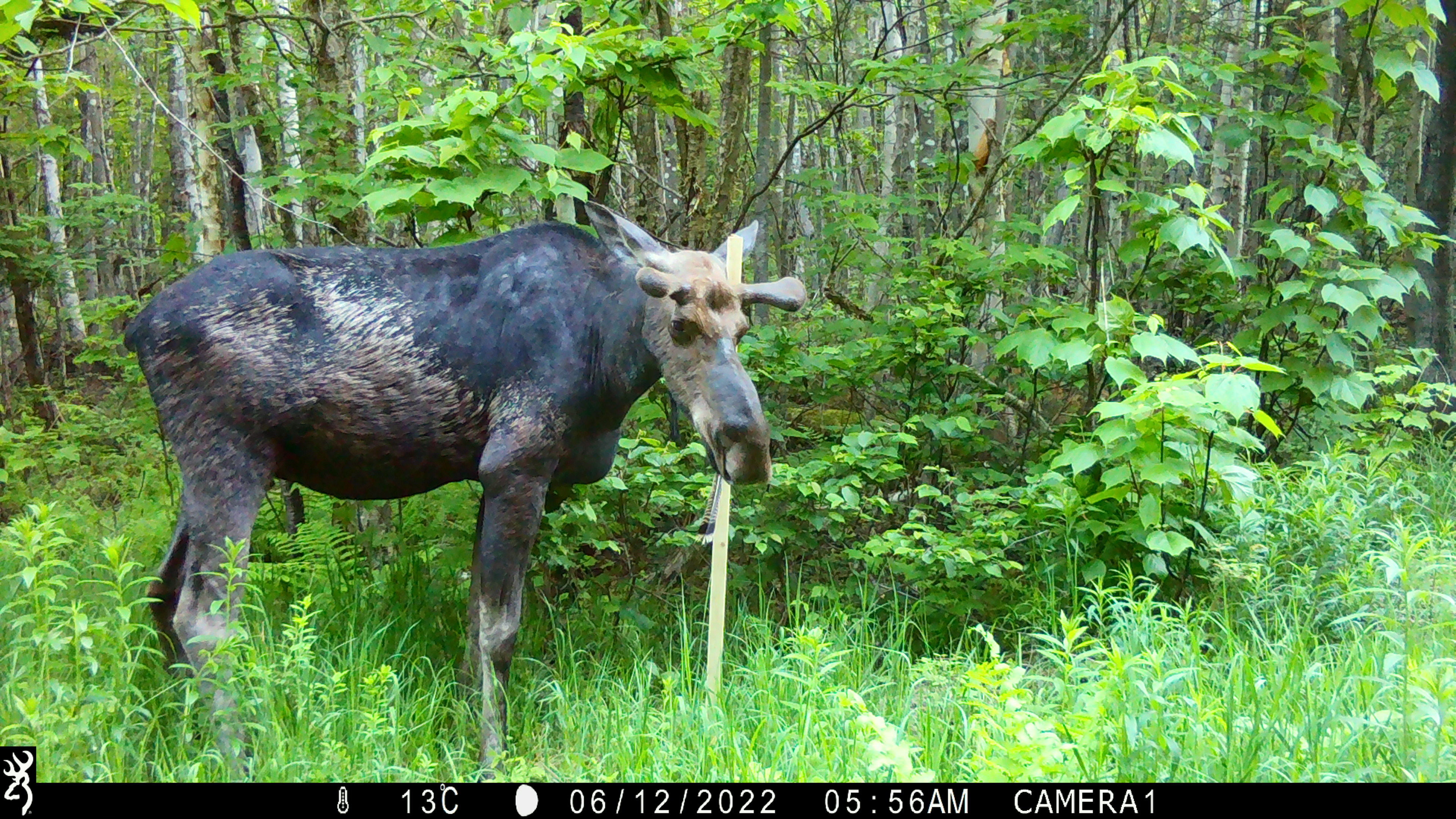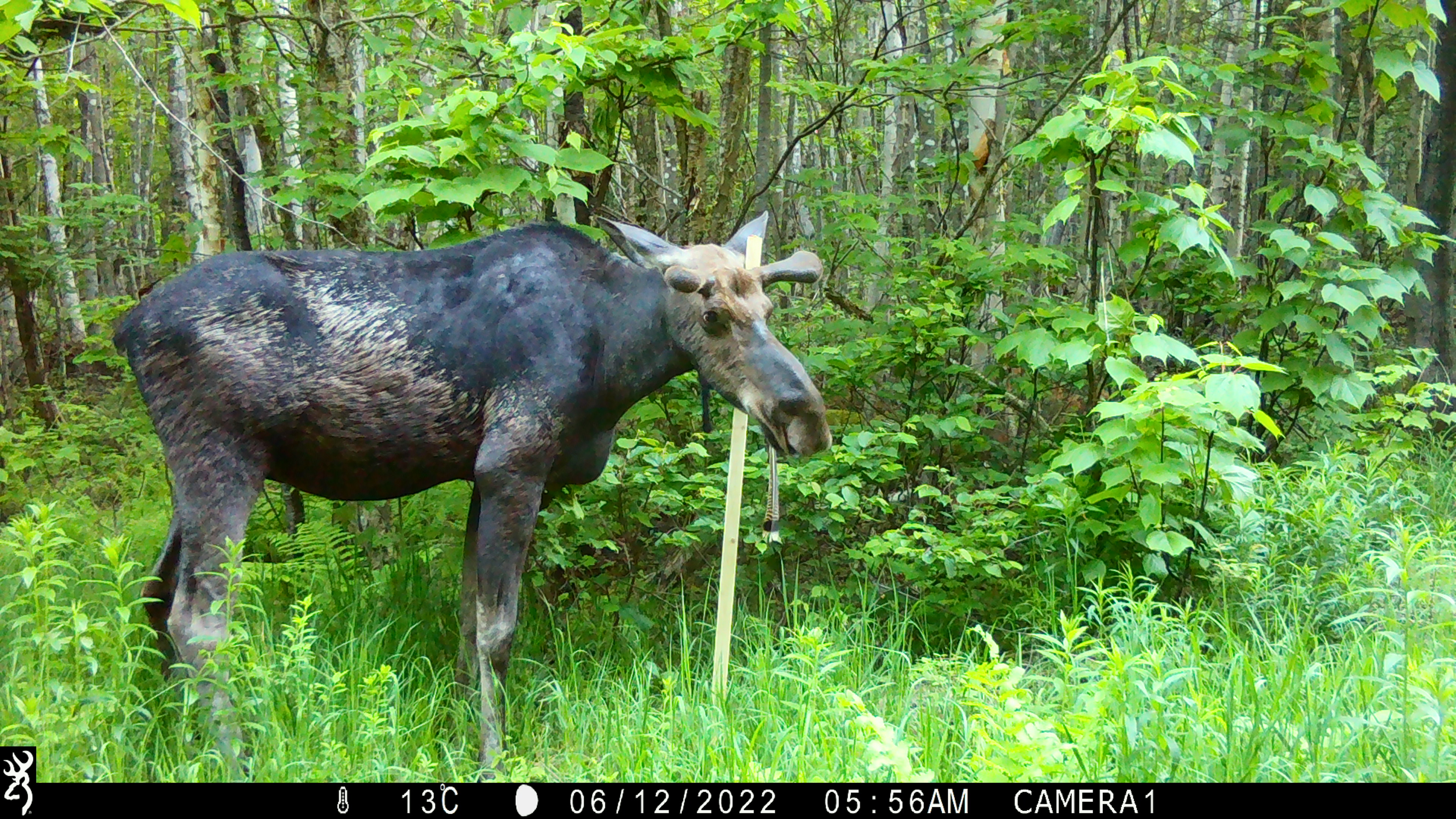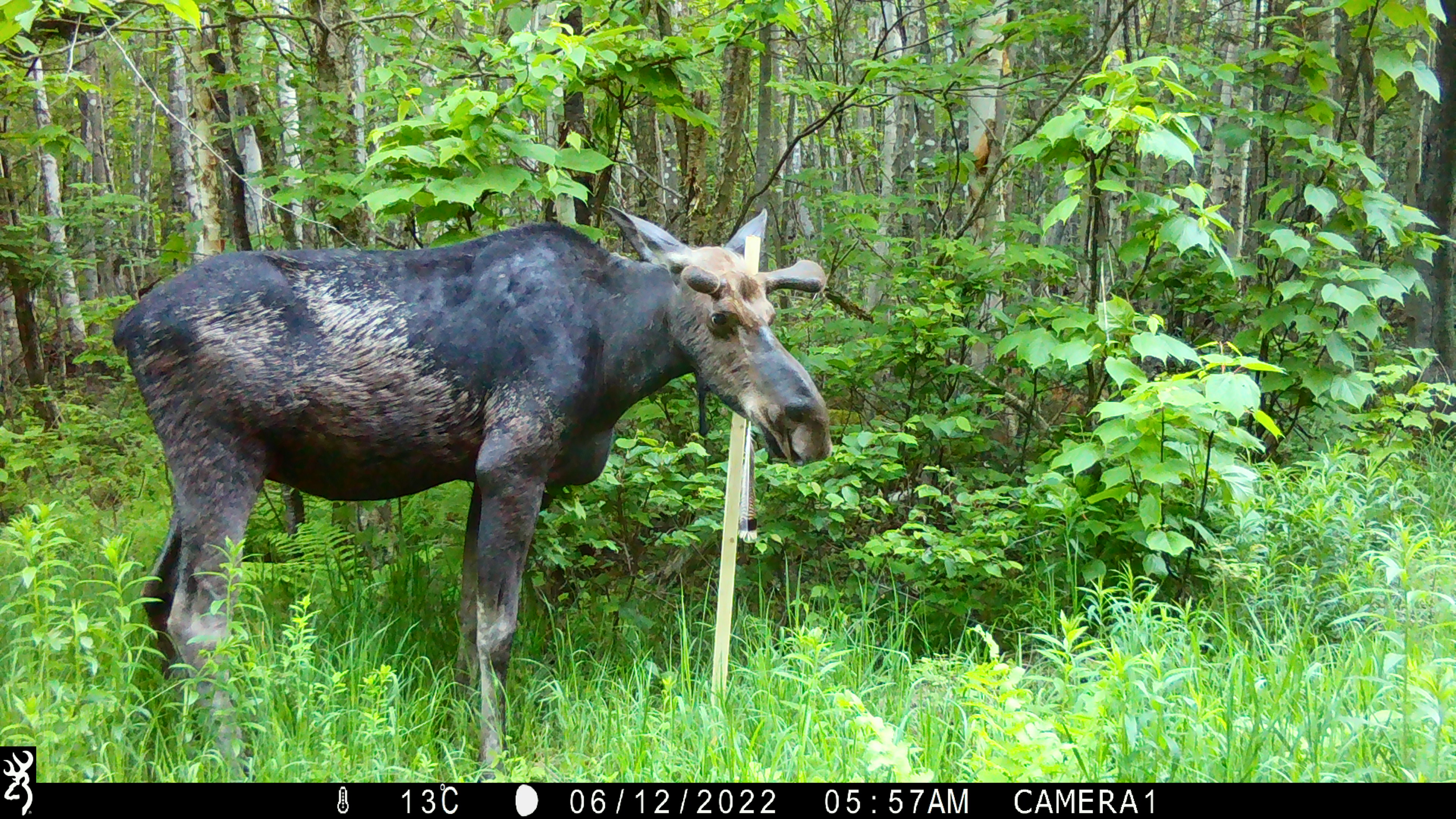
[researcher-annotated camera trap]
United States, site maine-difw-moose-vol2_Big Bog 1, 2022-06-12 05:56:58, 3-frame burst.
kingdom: Animalia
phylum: Chordata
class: Mammalia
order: Artiodactyla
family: Cervidae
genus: Alces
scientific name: Alces alces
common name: moose